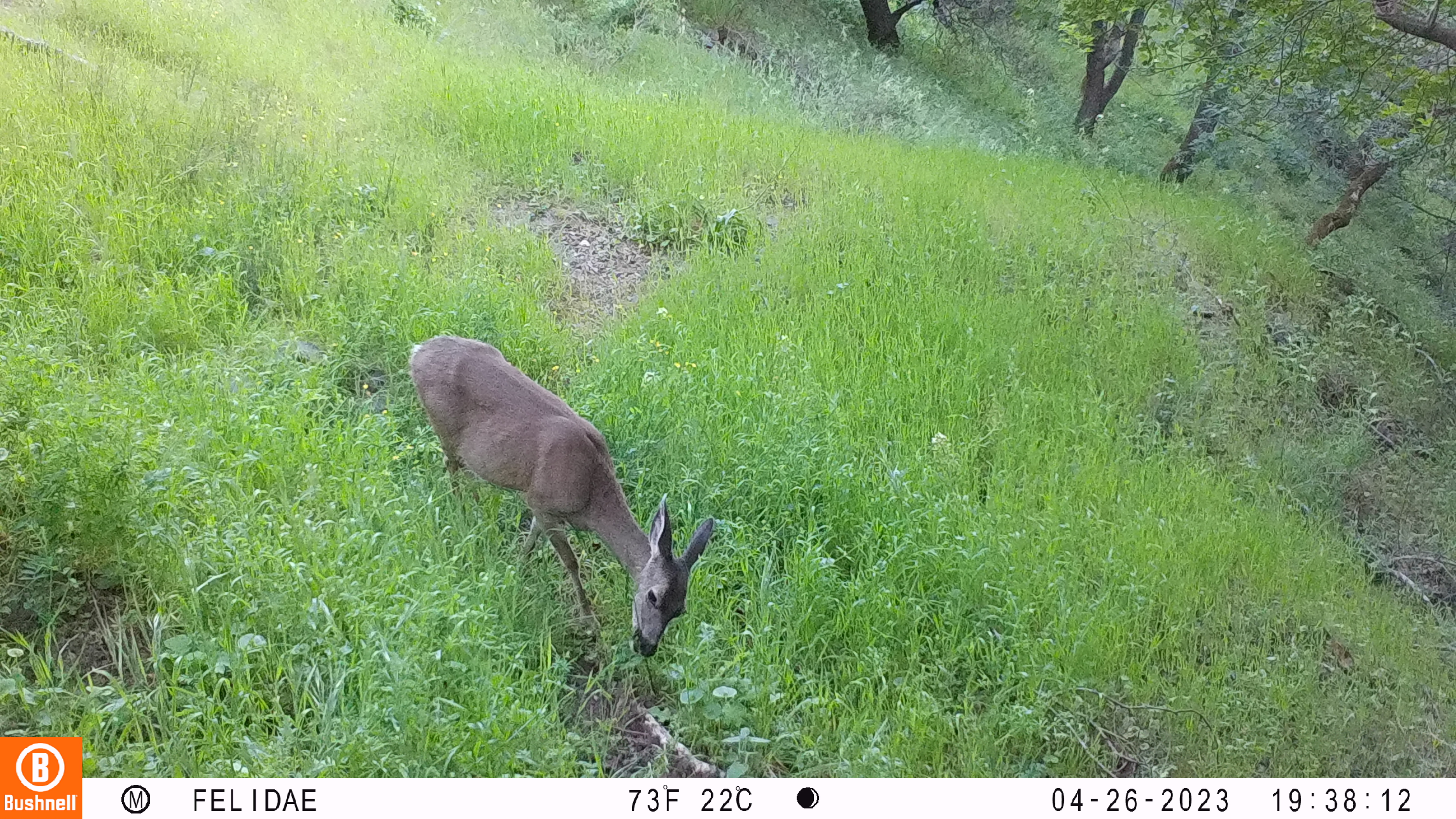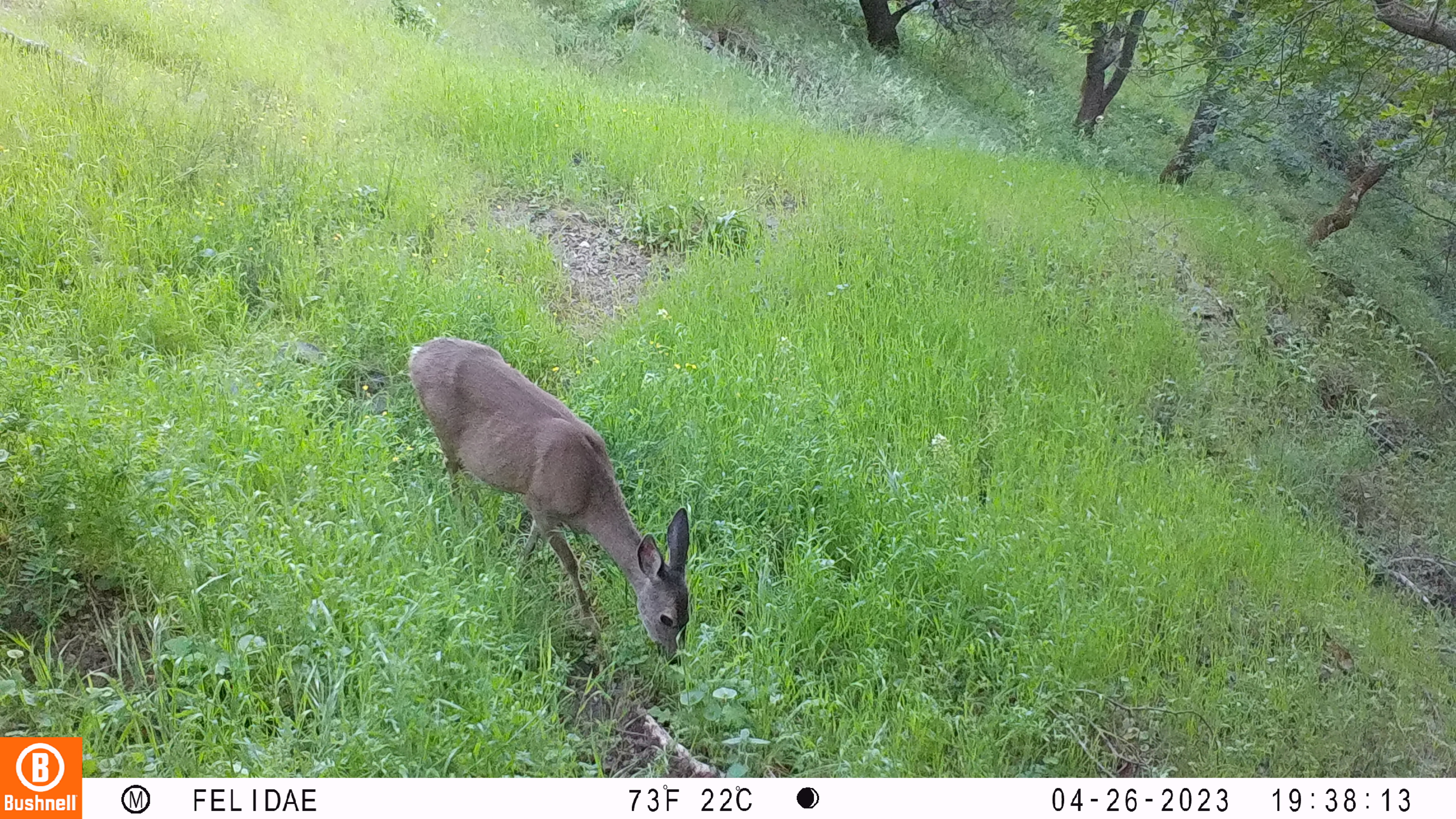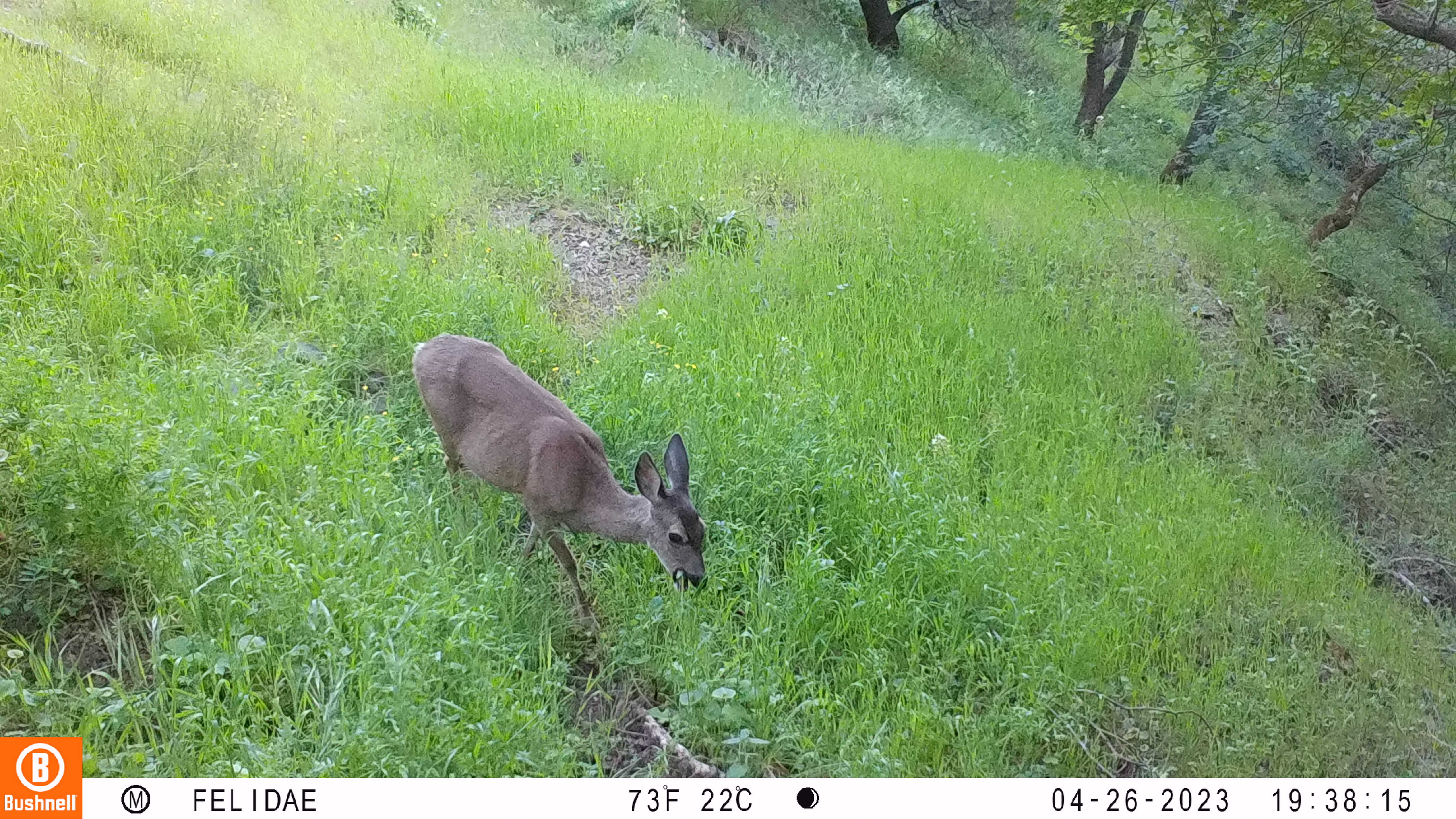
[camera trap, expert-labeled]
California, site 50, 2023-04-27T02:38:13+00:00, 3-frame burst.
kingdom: Animalia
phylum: Chordata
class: Mammalia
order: Artiodactyla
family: Cervidae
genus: Odocoileus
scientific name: Odocoileus hemionus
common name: mule deer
Mule deer (Odocoileus hemionus).